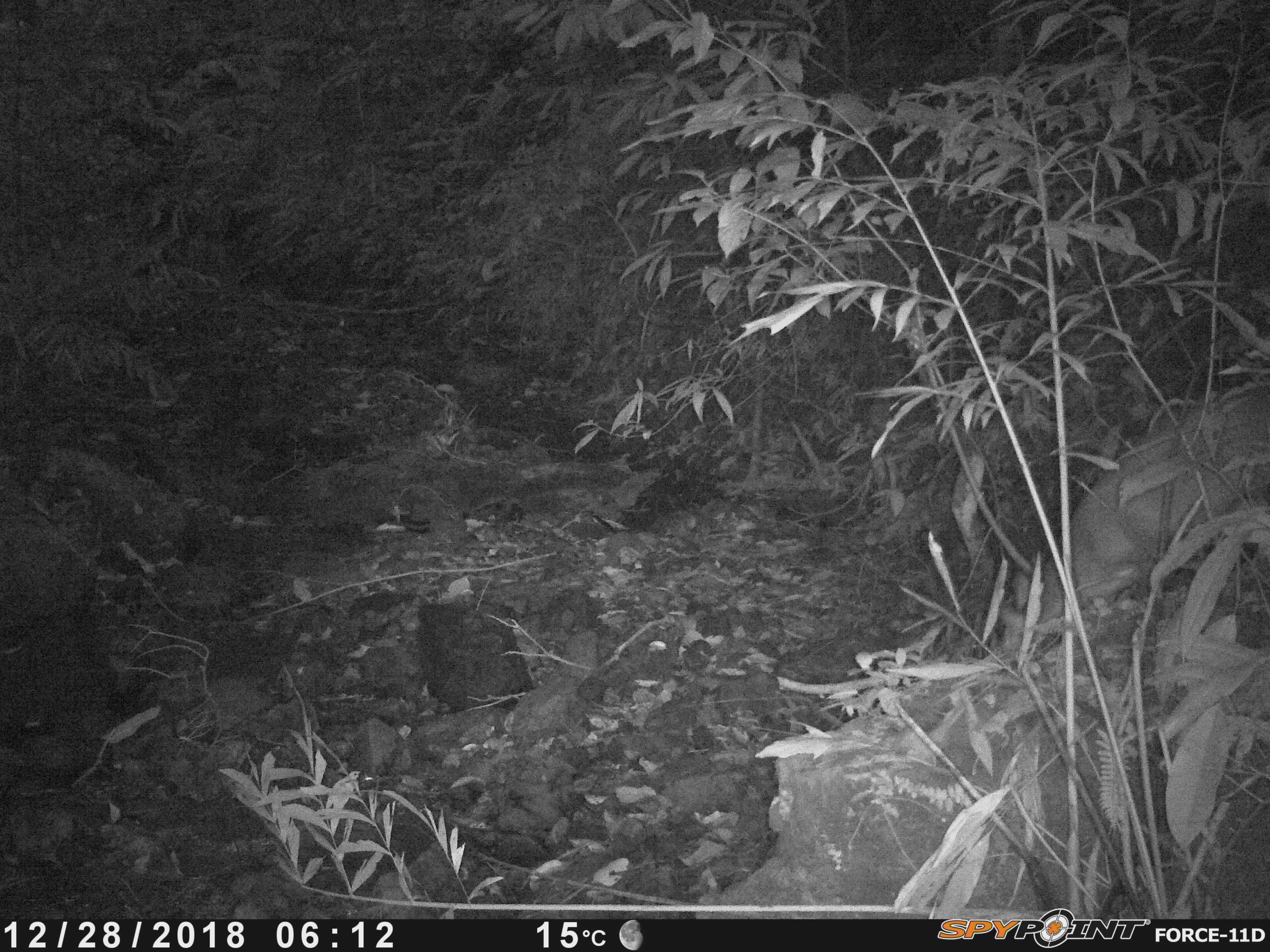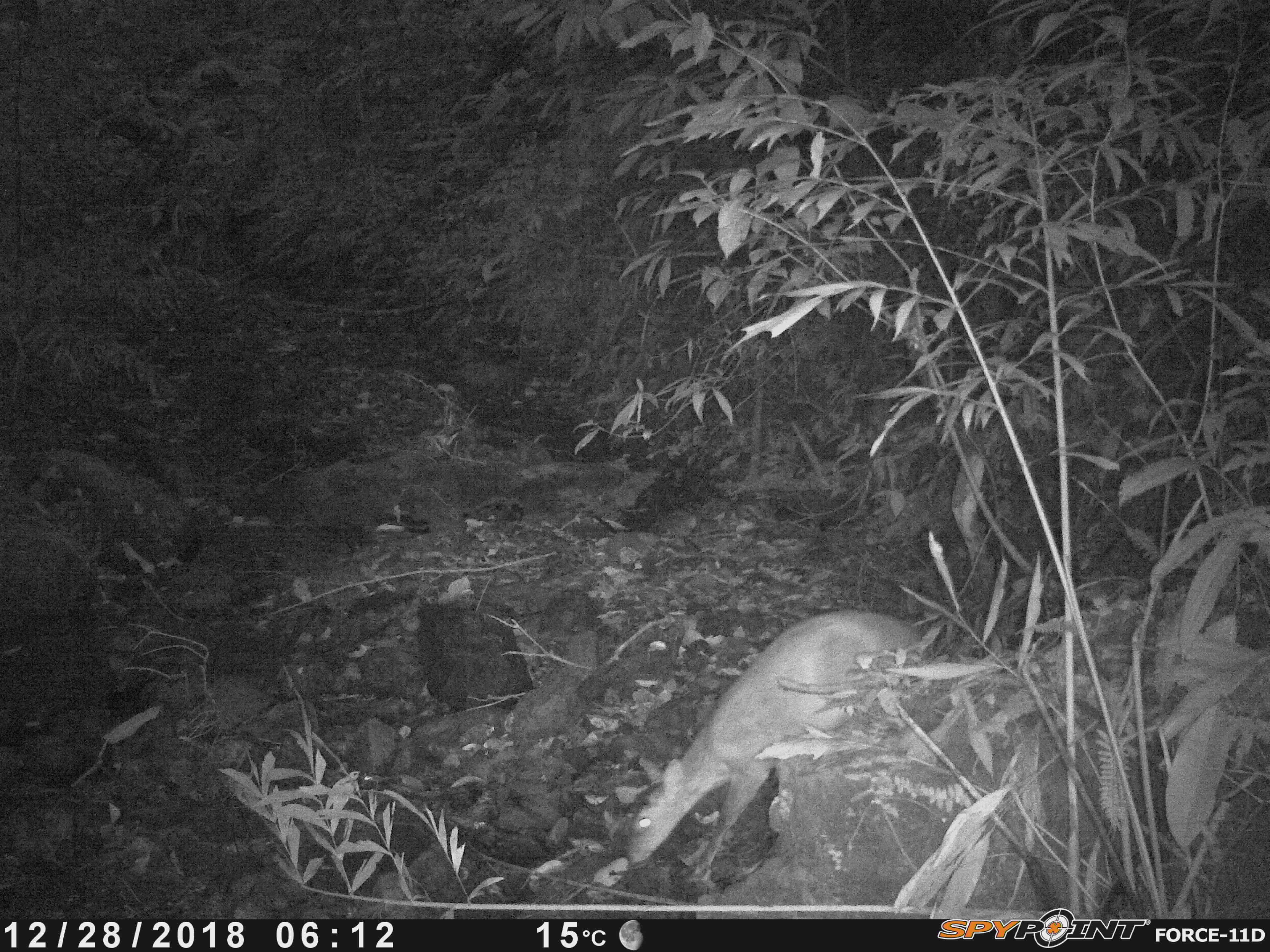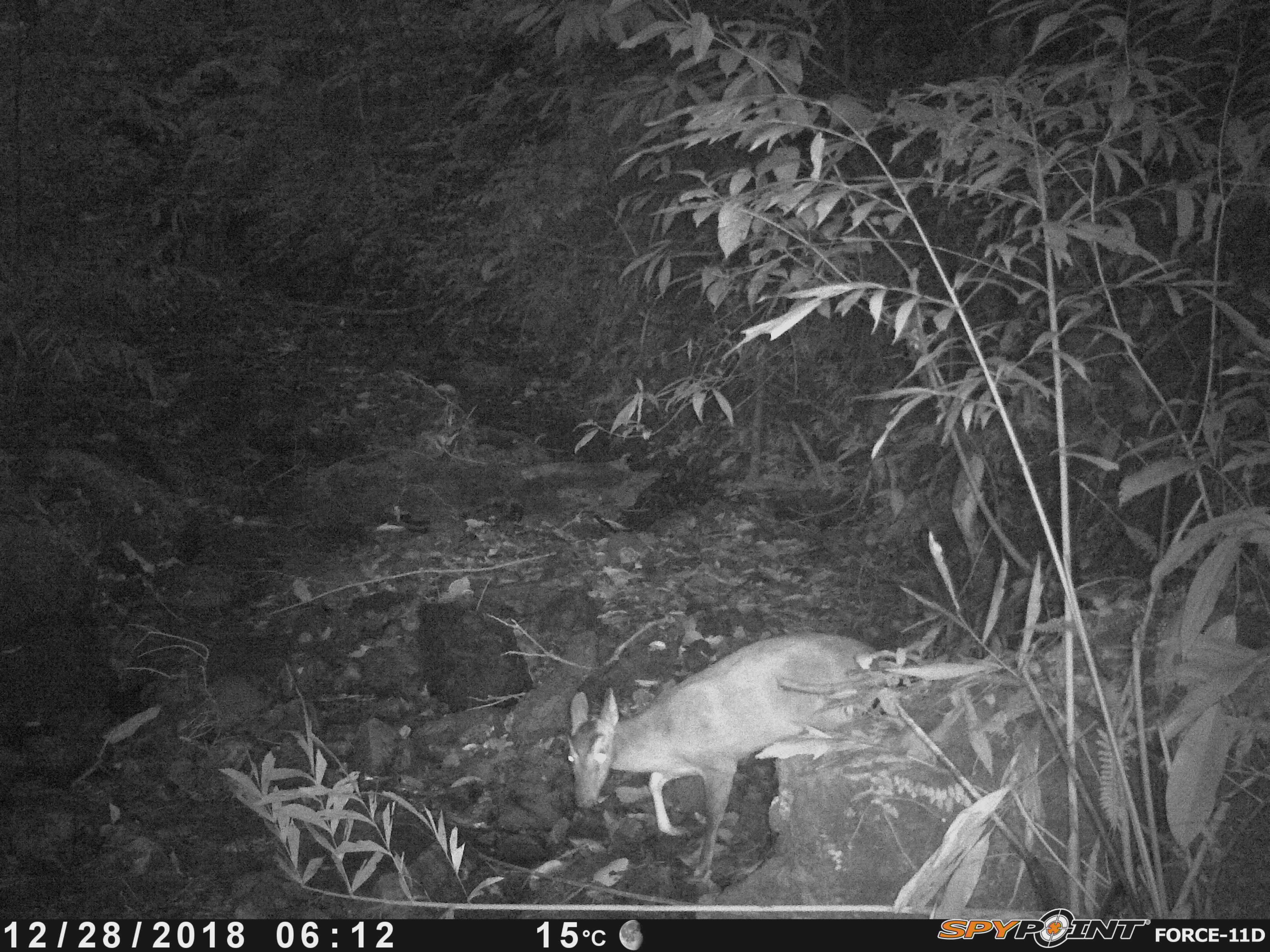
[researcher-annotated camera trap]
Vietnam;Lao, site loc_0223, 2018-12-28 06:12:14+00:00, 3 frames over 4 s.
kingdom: Animalia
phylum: Chordata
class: Mammalia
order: Artiodactyla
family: Cervidae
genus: Muntiacus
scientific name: Muntiacus vuquangensis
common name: large-antlered muntjac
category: large antlered muntjac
Large antlered muntjac (large-antlered muntjac) (Muntiacus vuquangensis). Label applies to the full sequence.